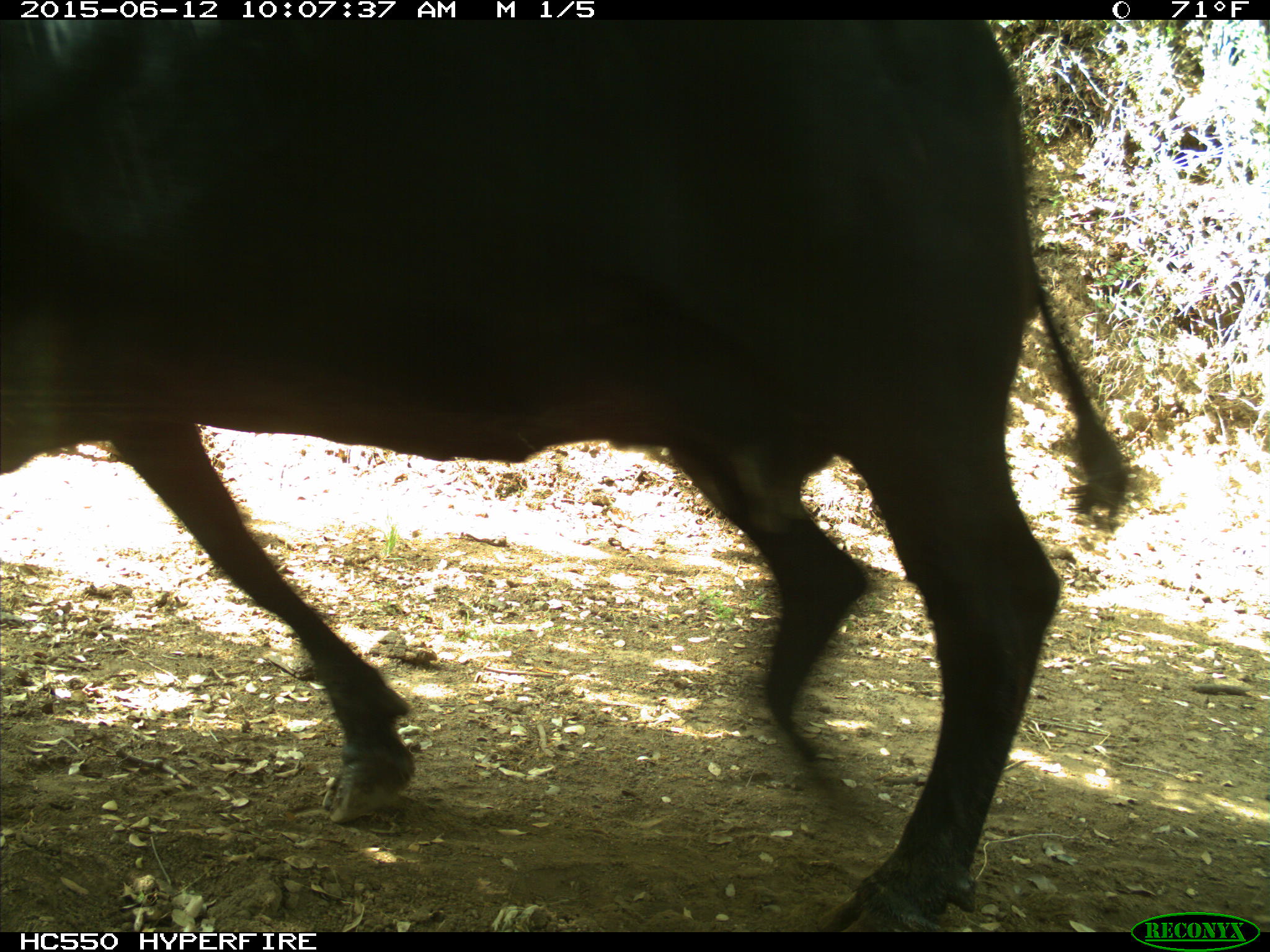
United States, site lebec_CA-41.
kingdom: Animalia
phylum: Chordata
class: Mammalia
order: Artiodactyla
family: Bovidae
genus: Bos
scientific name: Bos taurus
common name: domestic cow